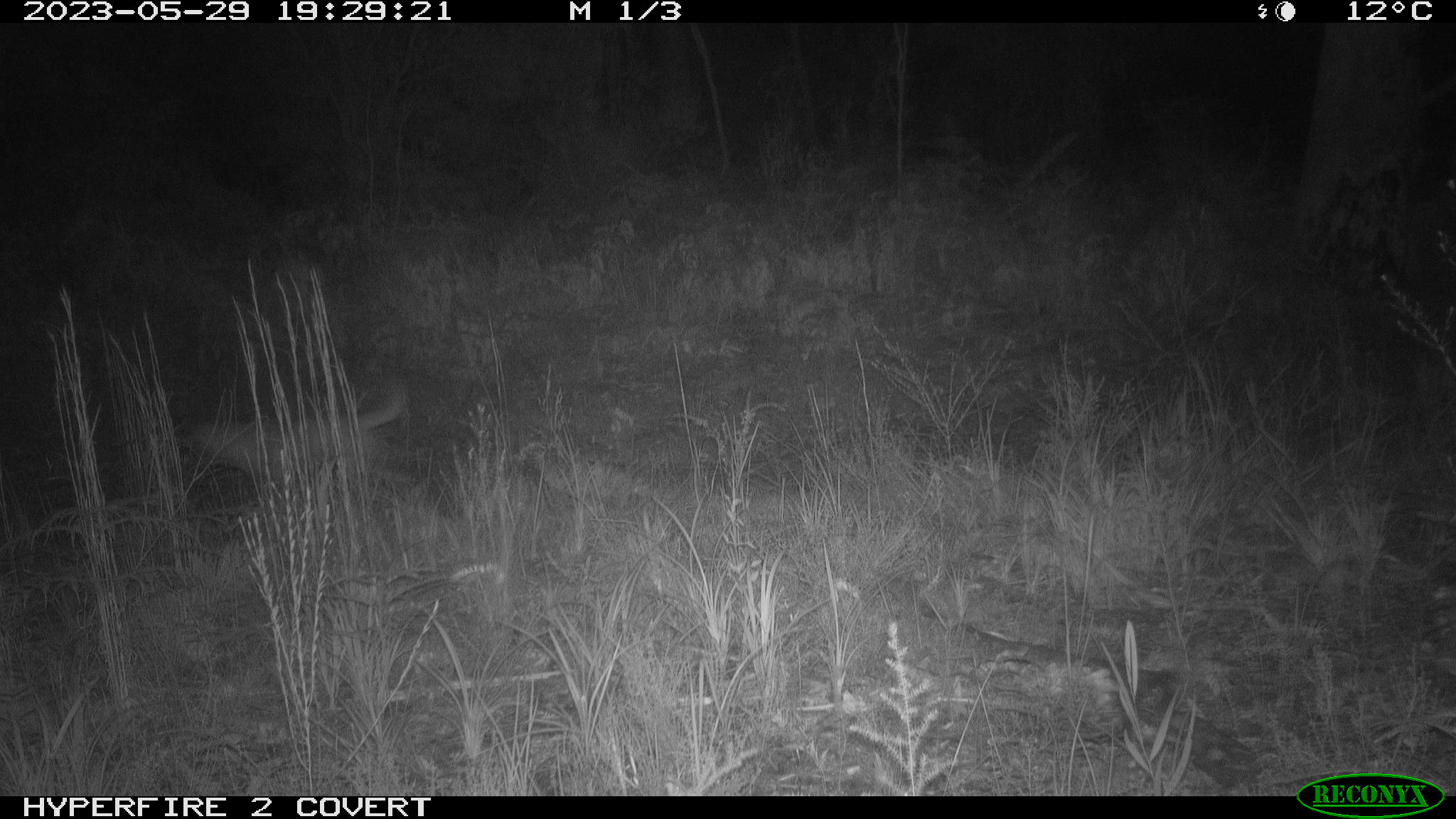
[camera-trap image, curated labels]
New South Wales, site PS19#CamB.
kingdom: Animalia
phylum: Chordata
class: Mammalia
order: Carnivora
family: Canidae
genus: Canis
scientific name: Canis familiaris dingo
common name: dingo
Dingo (Canis familiaris dingo).